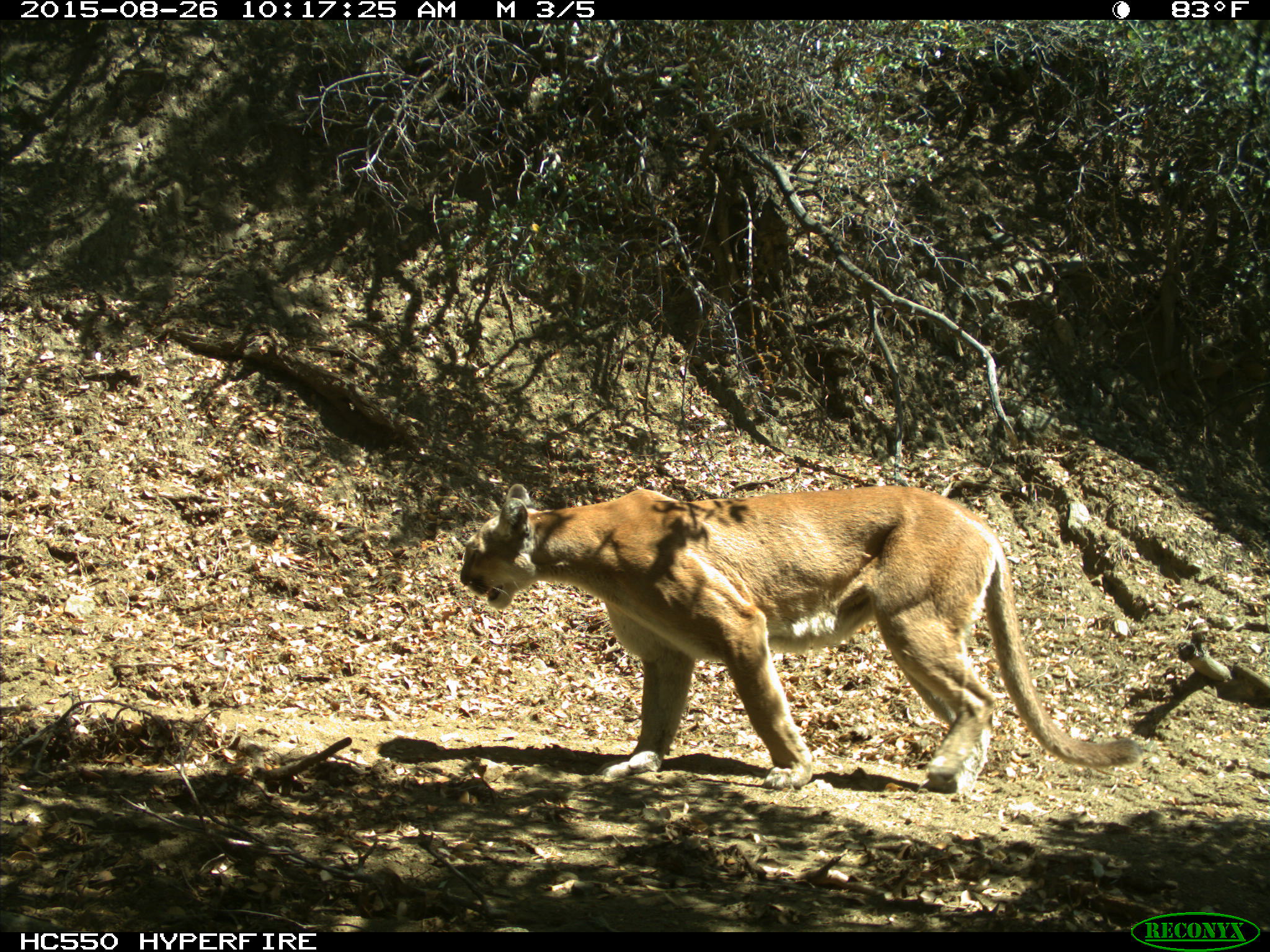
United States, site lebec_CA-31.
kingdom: Animalia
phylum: Chordata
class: Mammalia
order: Carnivora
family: Felidae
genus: Puma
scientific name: Puma concolor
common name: mountain lion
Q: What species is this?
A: Puma concolor (mountain lion).